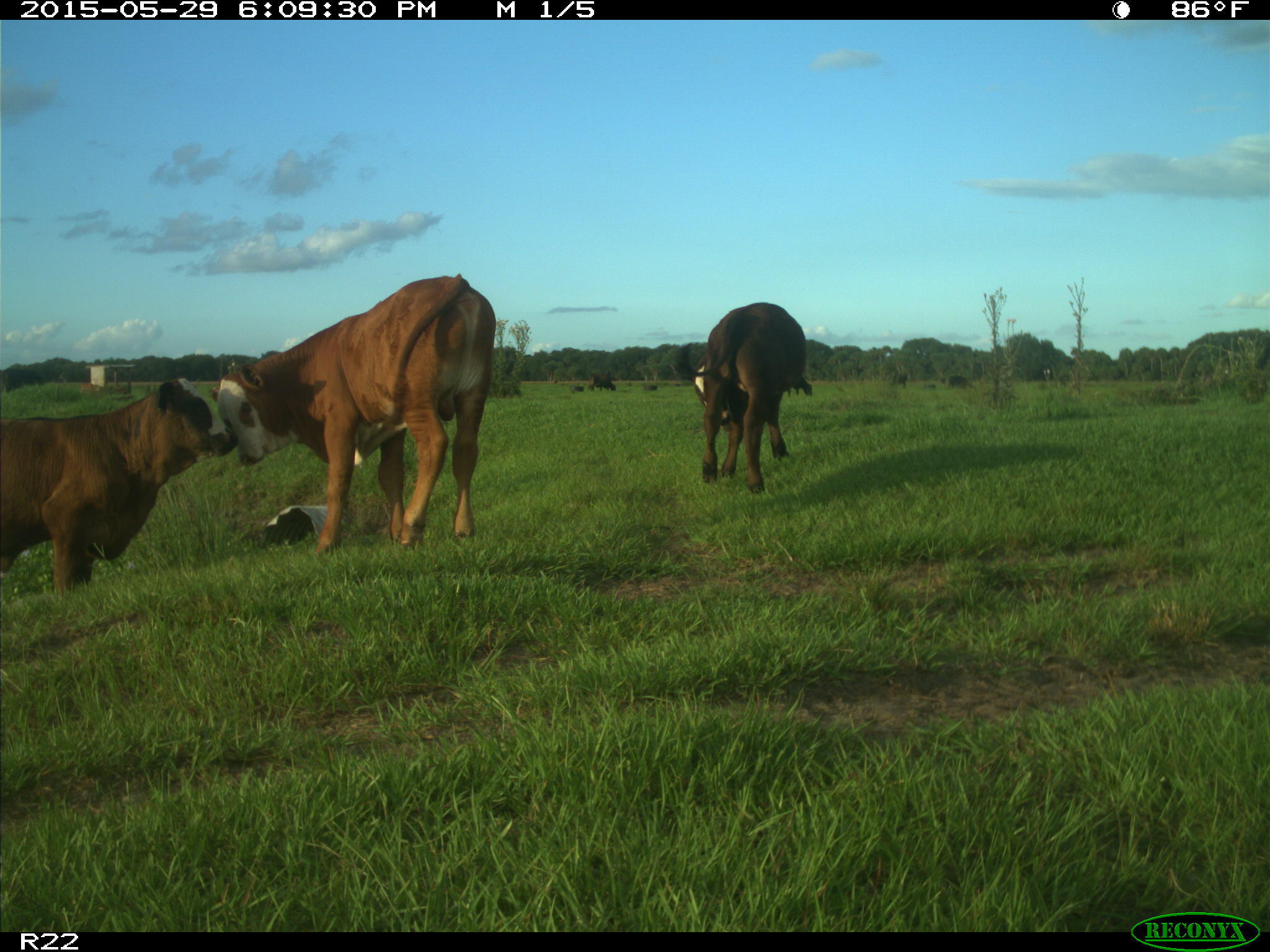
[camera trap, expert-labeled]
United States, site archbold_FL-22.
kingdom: Animalia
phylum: Chordata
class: Mammalia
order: Artiodactyla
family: Bovidae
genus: Bos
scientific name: Bos taurus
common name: domestic cow